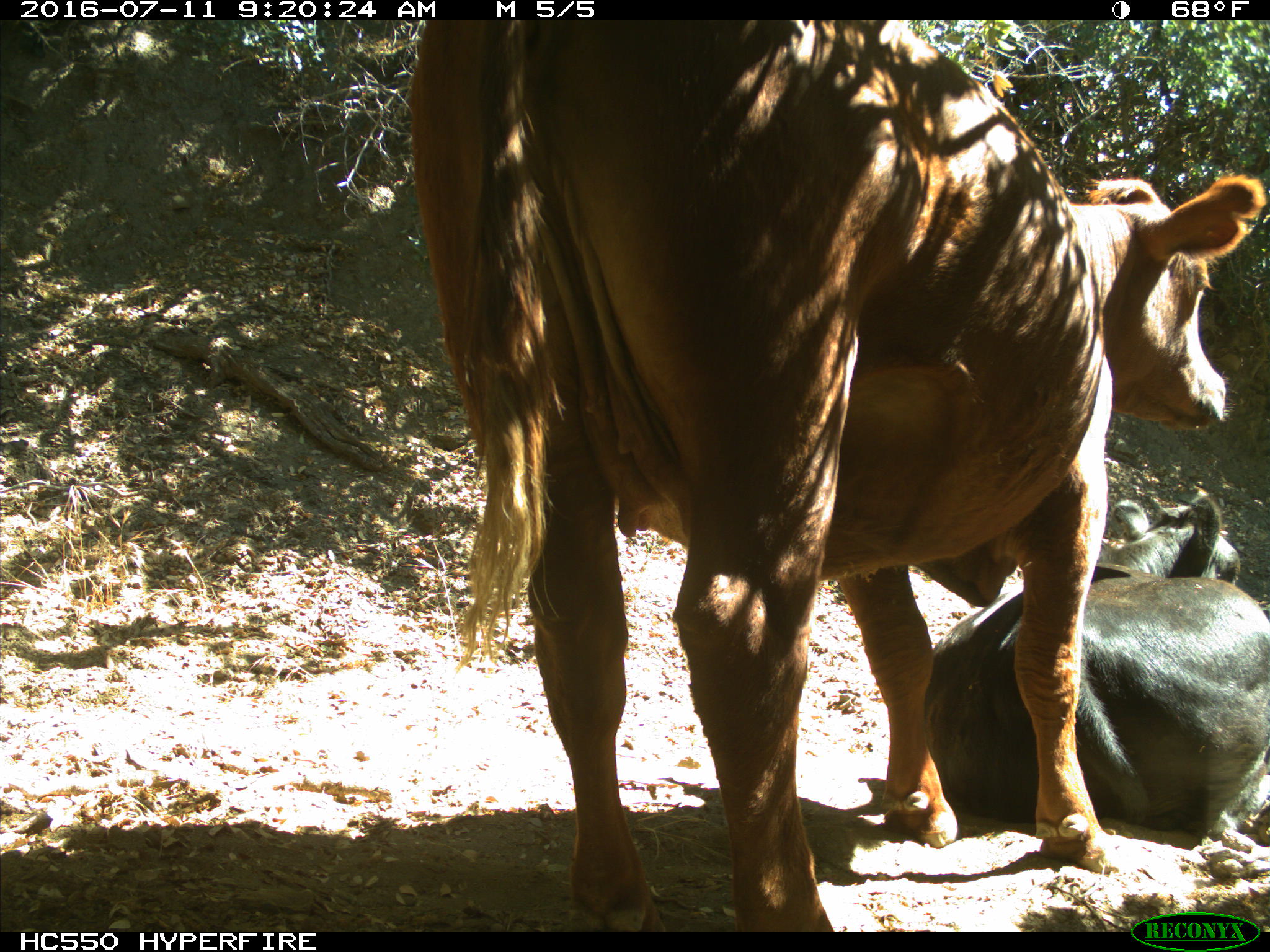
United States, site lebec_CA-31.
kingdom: Animalia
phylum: Chordata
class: Mammalia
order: Artiodactyla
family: Bovidae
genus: Bos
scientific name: Bos taurus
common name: domestic cow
Bos taurus (domestic cow).